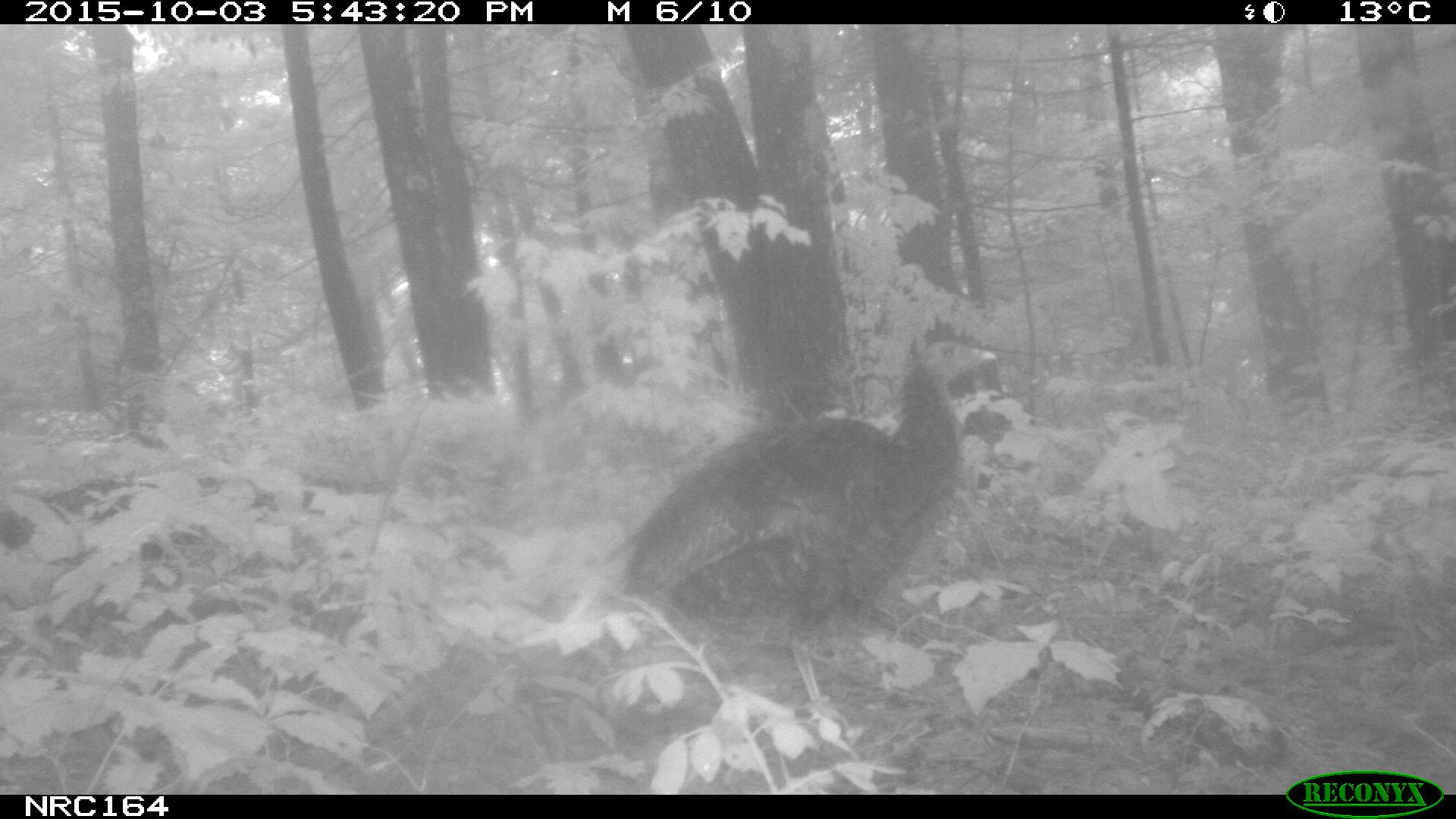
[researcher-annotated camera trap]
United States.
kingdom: Animalia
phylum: Chordata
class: Aves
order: Galliformes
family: Phasianidae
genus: Meleagris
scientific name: Meleagris gallopavo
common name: wild turkey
Wild Turkey (Meleagris gallopavo).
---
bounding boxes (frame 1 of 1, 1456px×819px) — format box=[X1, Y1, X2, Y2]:
Wild Turkey: box=[610, 332, 1005, 657]